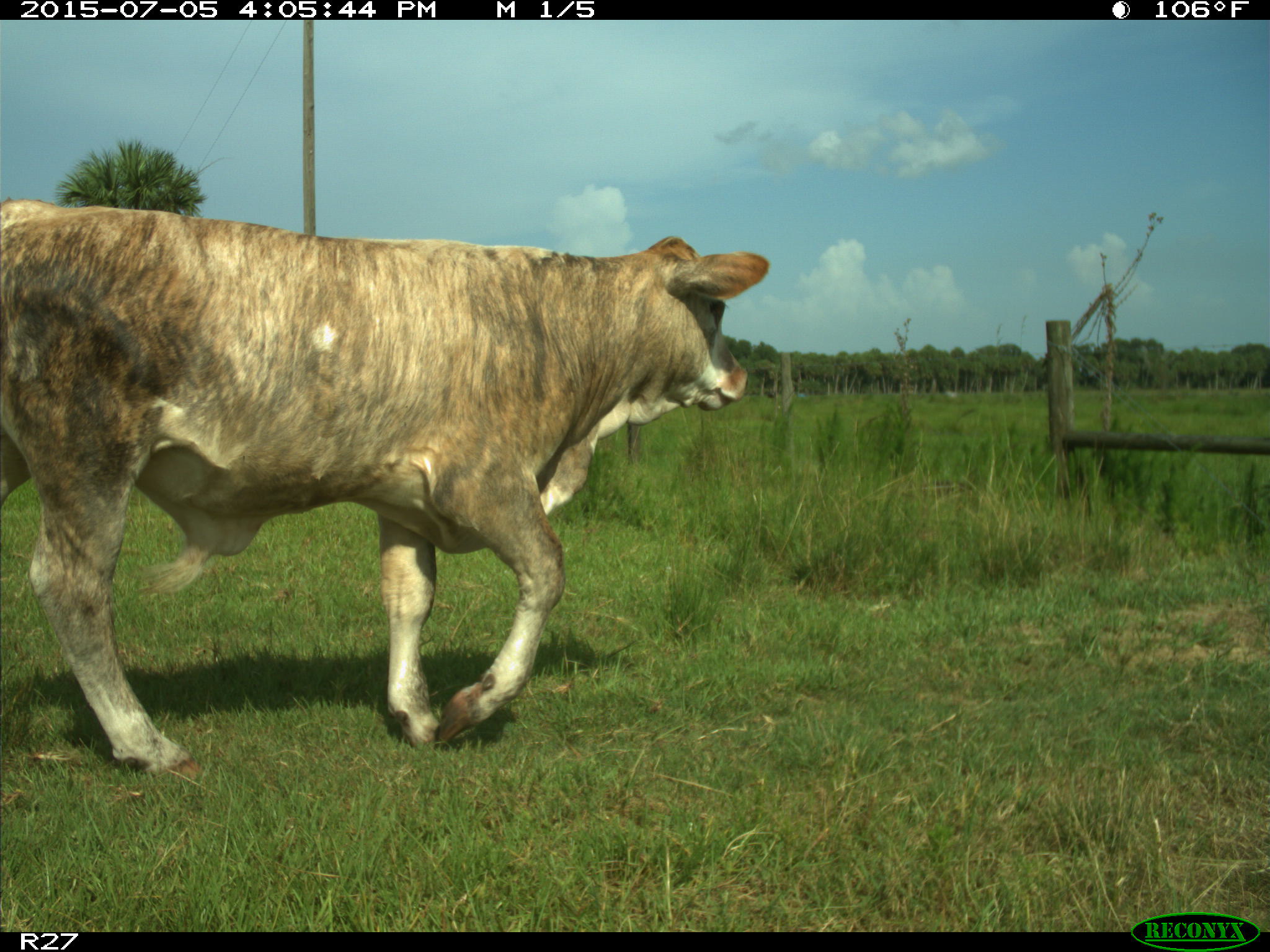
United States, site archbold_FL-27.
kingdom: Animalia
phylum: Chordata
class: Mammalia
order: Artiodactyla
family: Bovidae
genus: Bos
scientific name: Bos taurus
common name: domestic cow